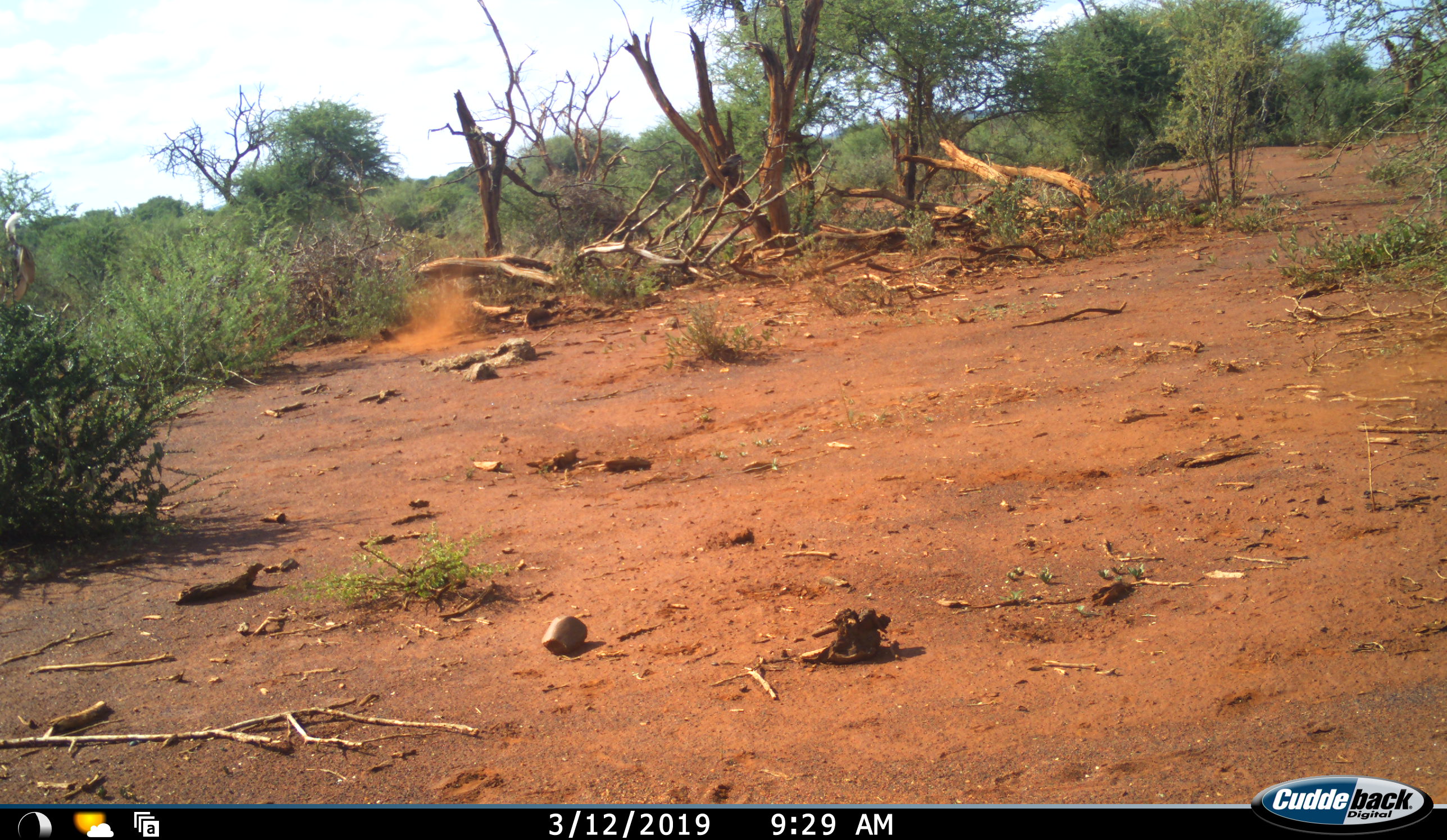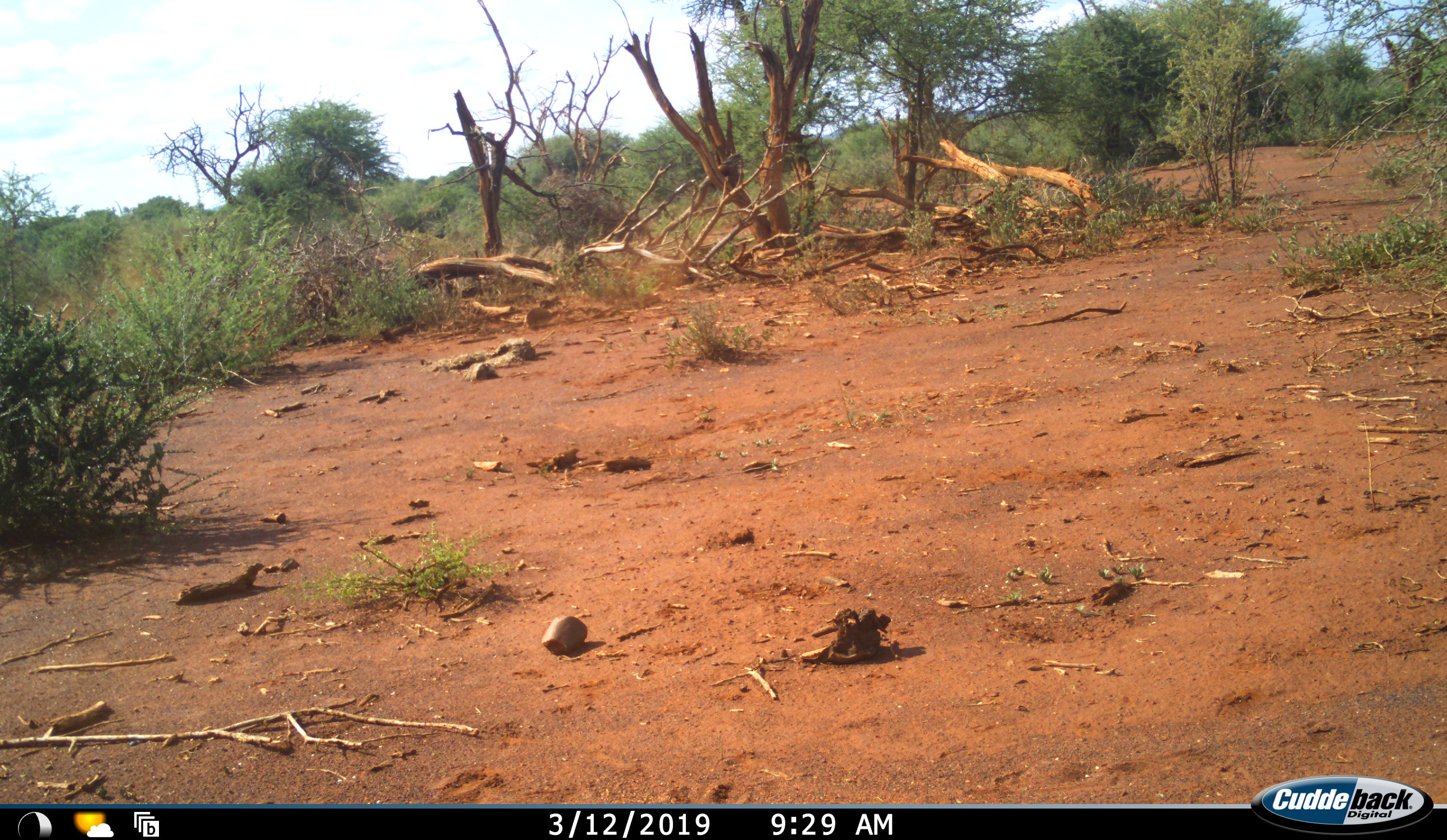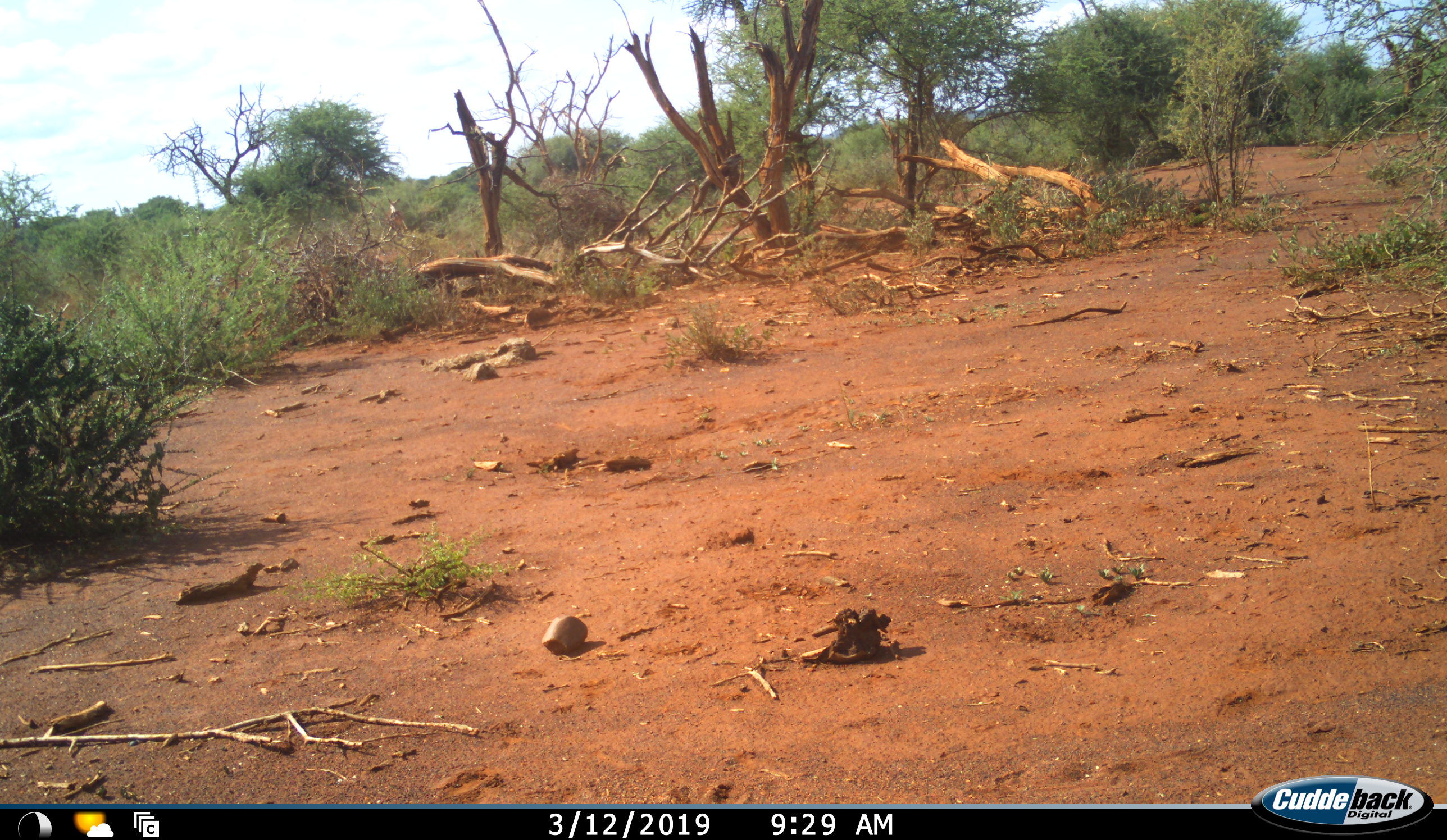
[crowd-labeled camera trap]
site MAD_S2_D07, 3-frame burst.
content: unidentified animal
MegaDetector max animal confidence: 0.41